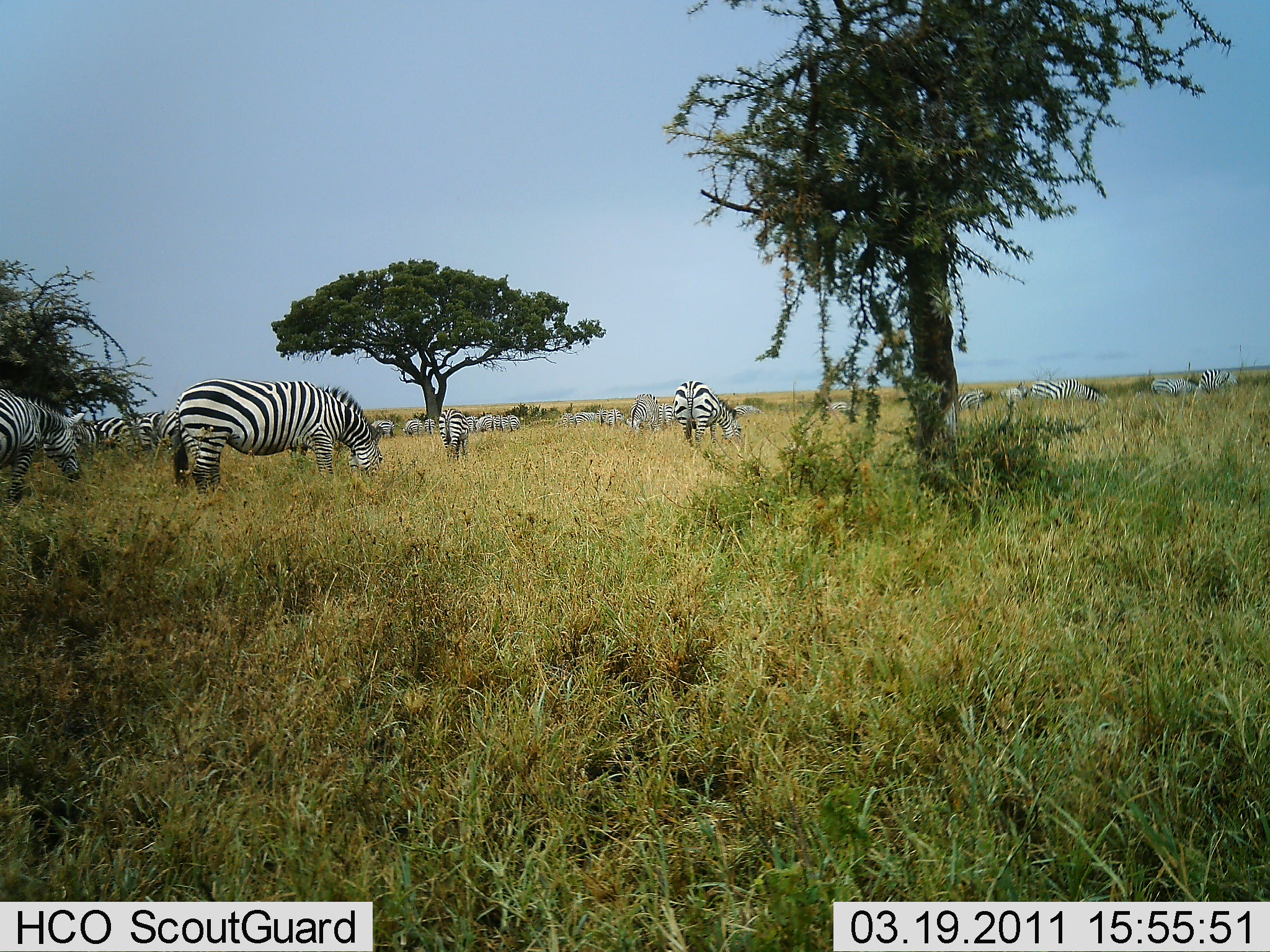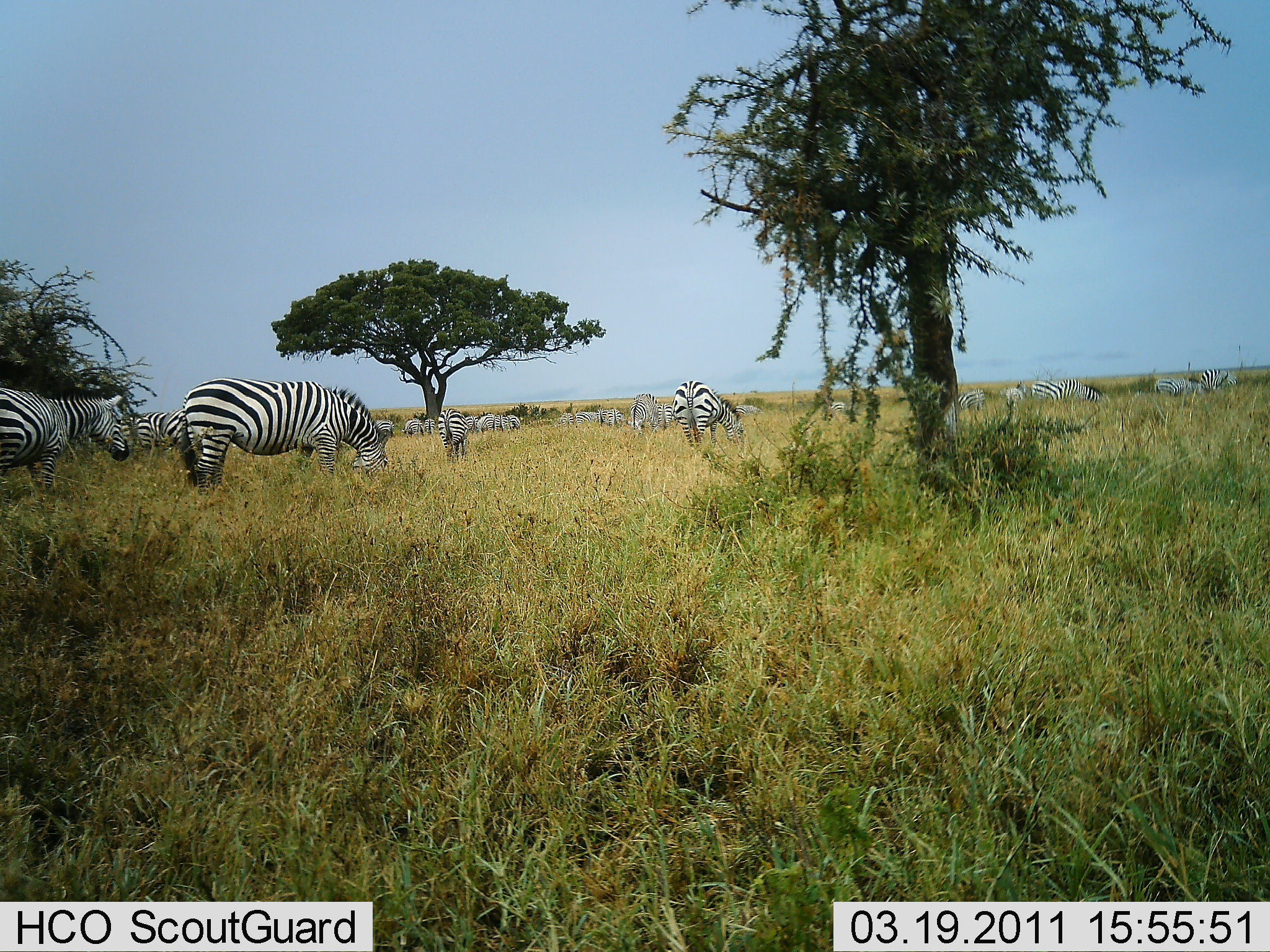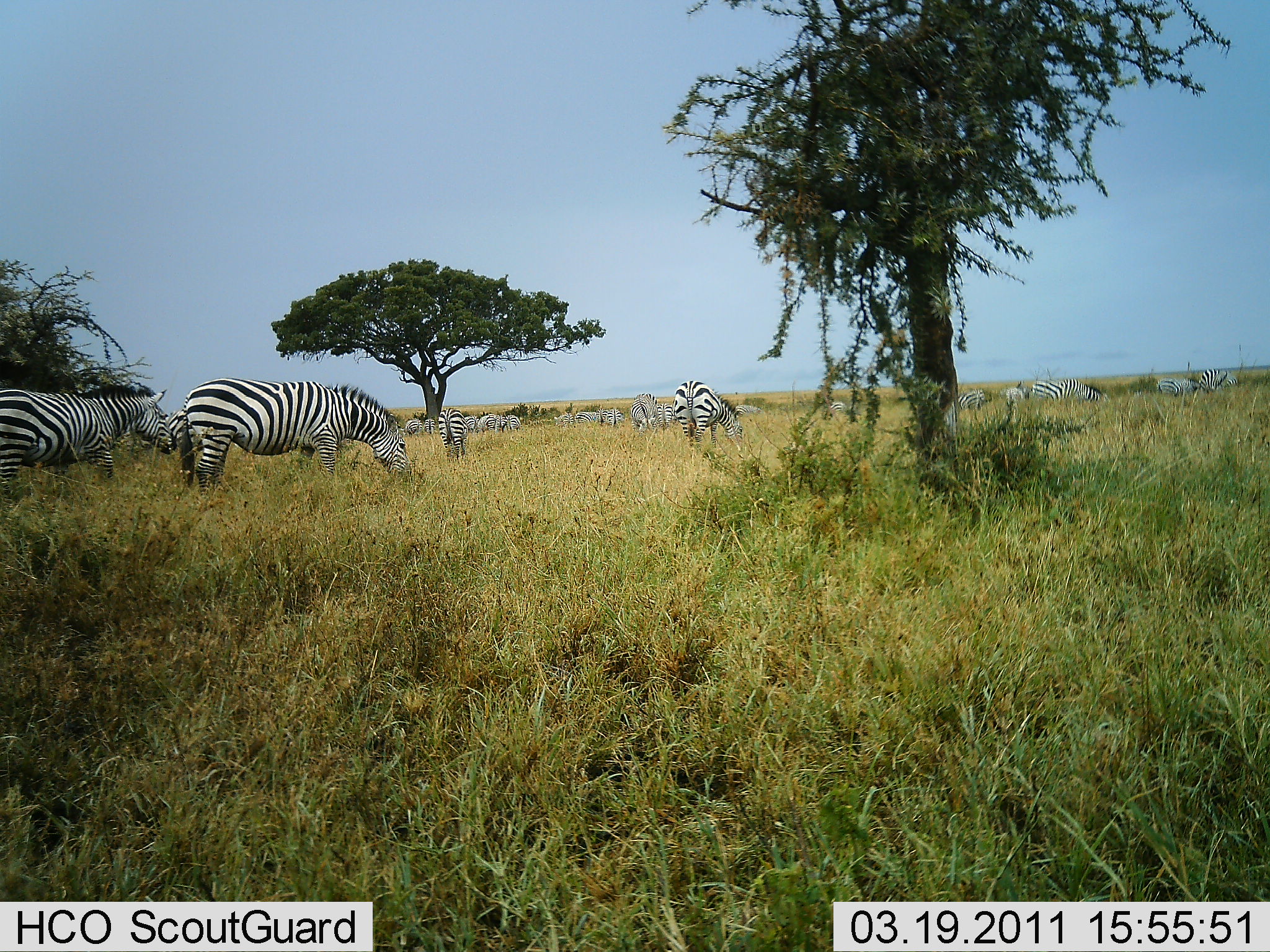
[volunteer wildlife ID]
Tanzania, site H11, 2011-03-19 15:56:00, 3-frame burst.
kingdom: Animalia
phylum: Chordata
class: Mammalia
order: Perissodactyla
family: Equidae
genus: Equus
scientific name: Equus quagga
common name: plains zebra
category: zebra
Zebra (plains zebra) (Equus quagga), count 11-50. Behavior (volunteer vote fractions): standing 36%, resting 0%, moving 14%, interacting 0%. Young present (vote fraction): 0%. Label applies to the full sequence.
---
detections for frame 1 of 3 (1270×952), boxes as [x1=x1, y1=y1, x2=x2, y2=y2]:
animal: [x1=170, y1=379, x2=383, y2=495]; [x1=0, y1=389, x2=83, y2=506]; [x1=673, y1=381, x2=743, y2=451]; [x1=929, y1=388, x2=992, y2=454]; [x1=438, y1=408, x2=472, y2=462]; [x1=82, y1=417, x2=132, y2=449]; [x1=627, y1=393, x2=659, y2=431]; [x1=1150, y1=378, x2=1210, y2=398]; [x1=1198, y1=368, x2=1240, y2=395]; [x1=140, y1=411, x2=163, y2=448]; [x1=158, y1=409, x2=179, y2=449]; [x1=132, y1=415, x2=154, y2=450]; [x1=658, y1=404, x2=674, y2=430]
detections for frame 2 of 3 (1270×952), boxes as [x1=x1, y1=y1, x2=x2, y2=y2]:
animal: [x1=179, y1=378, x2=394, y2=495]; [x1=1, y1=388, x2=132, y2=494]; [x1=670, y1=381, x2=745, y2=444]; [x1=438, y1=408, x2=468, y2=463]; [x1=630, y1=393, x2=658, y2=433]; [x1=141, y1=411, x2=169, y2=444]; [x1=130, y1=415, x2=155, y2=446]; [x1=163, y1=408, x2=183, y2=446]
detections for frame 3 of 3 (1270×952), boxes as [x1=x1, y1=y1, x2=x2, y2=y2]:
animal: [x1=177, y1=377, x2=412, y2=494]; [x1=0, y1=382, x2=178, y2=497]; [x1=673, y1=381, x2=746, y2=451]; [x1=167, y1=409, x2=189, y2=451]